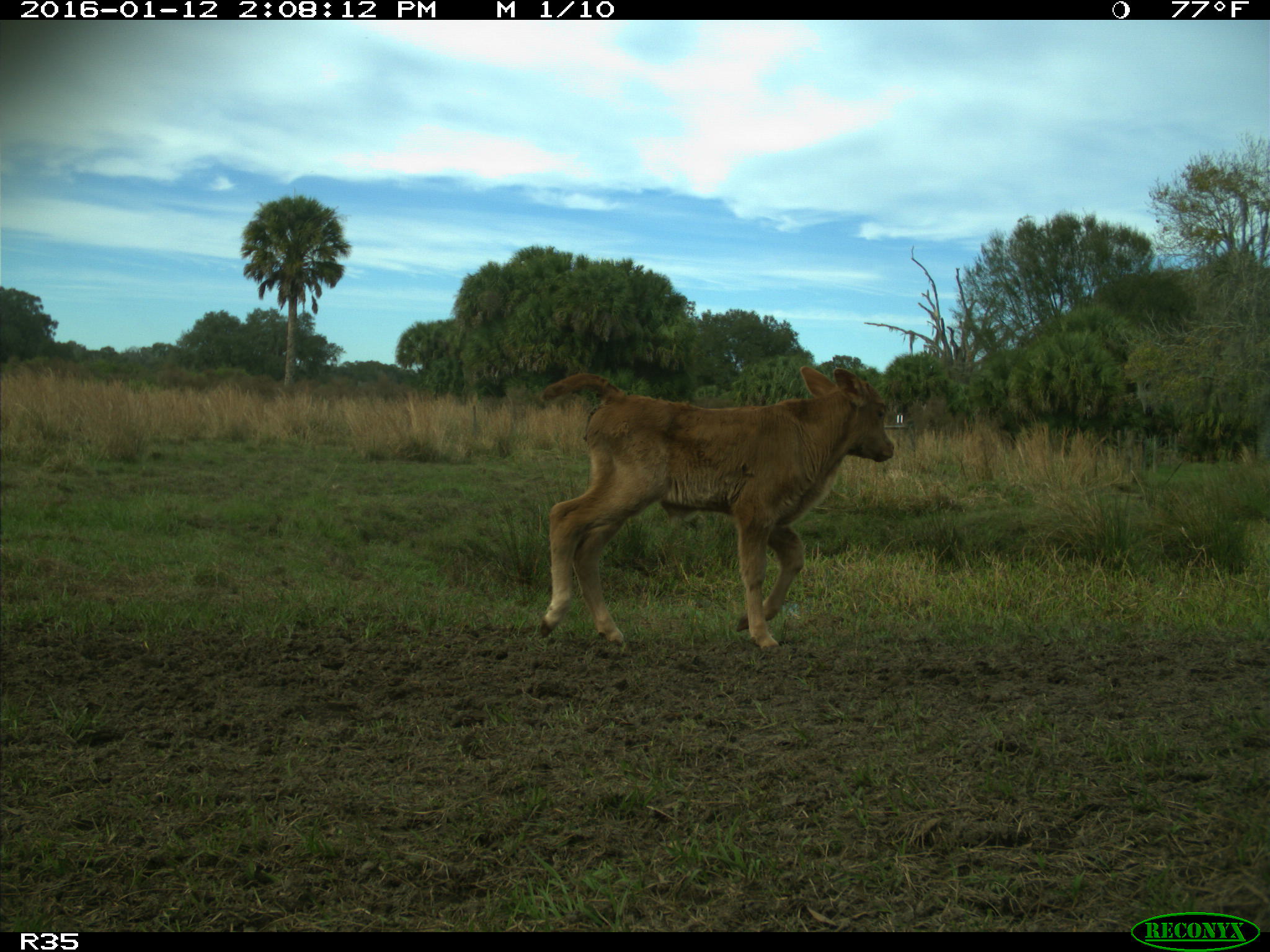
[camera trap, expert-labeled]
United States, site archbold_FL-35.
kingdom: Animalia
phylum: Chordata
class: Mammalia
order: Artiodactyla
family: Bovidae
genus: Bos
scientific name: Bos taurus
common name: domestic cow